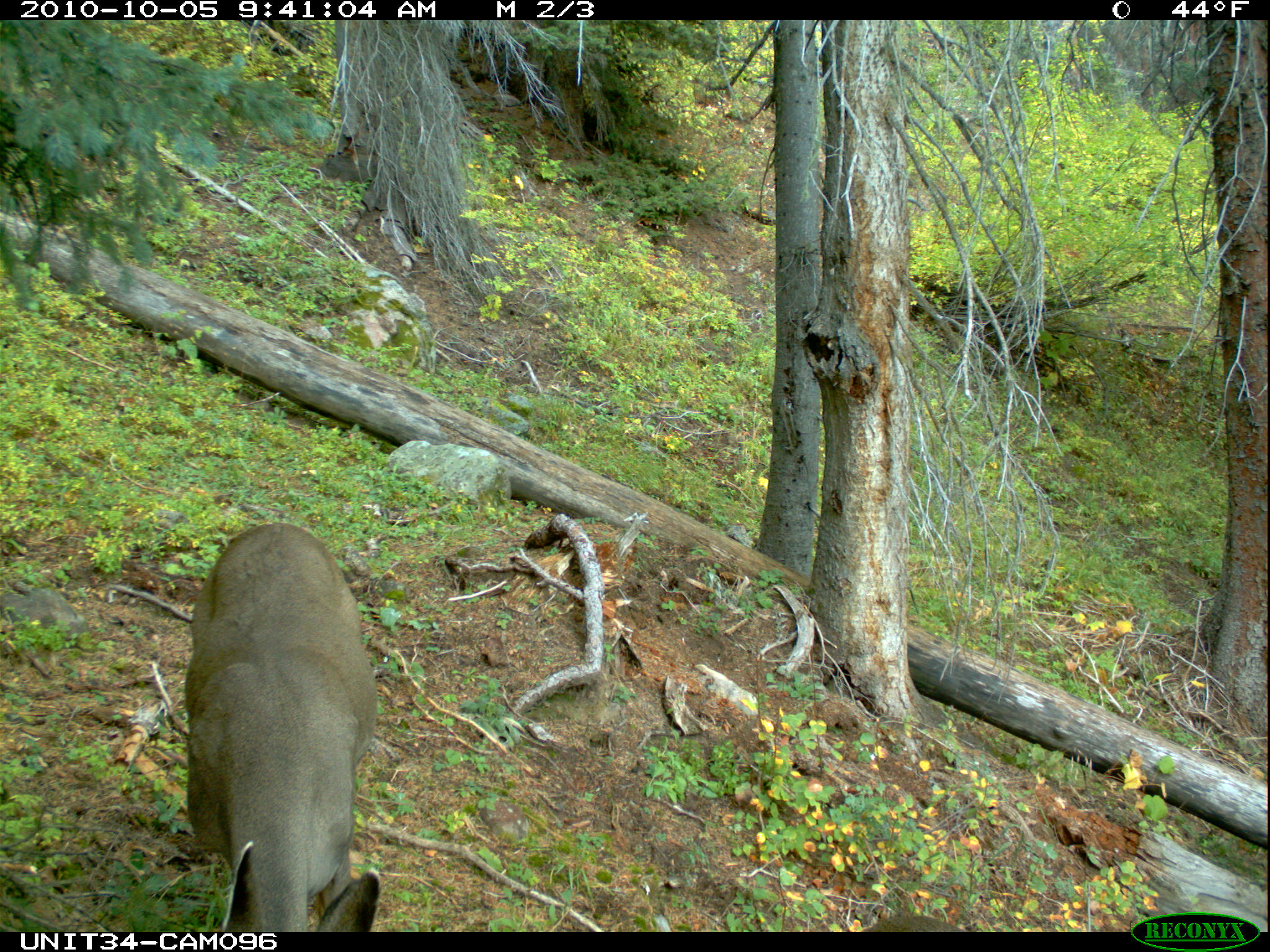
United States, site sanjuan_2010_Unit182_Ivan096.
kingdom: Animalia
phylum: Chordata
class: Mammalia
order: Artiodactyla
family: Cervidae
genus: Odocoileus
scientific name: Odocoileus hemionus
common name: mule deer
Odocoileus hemionus (mule deer).